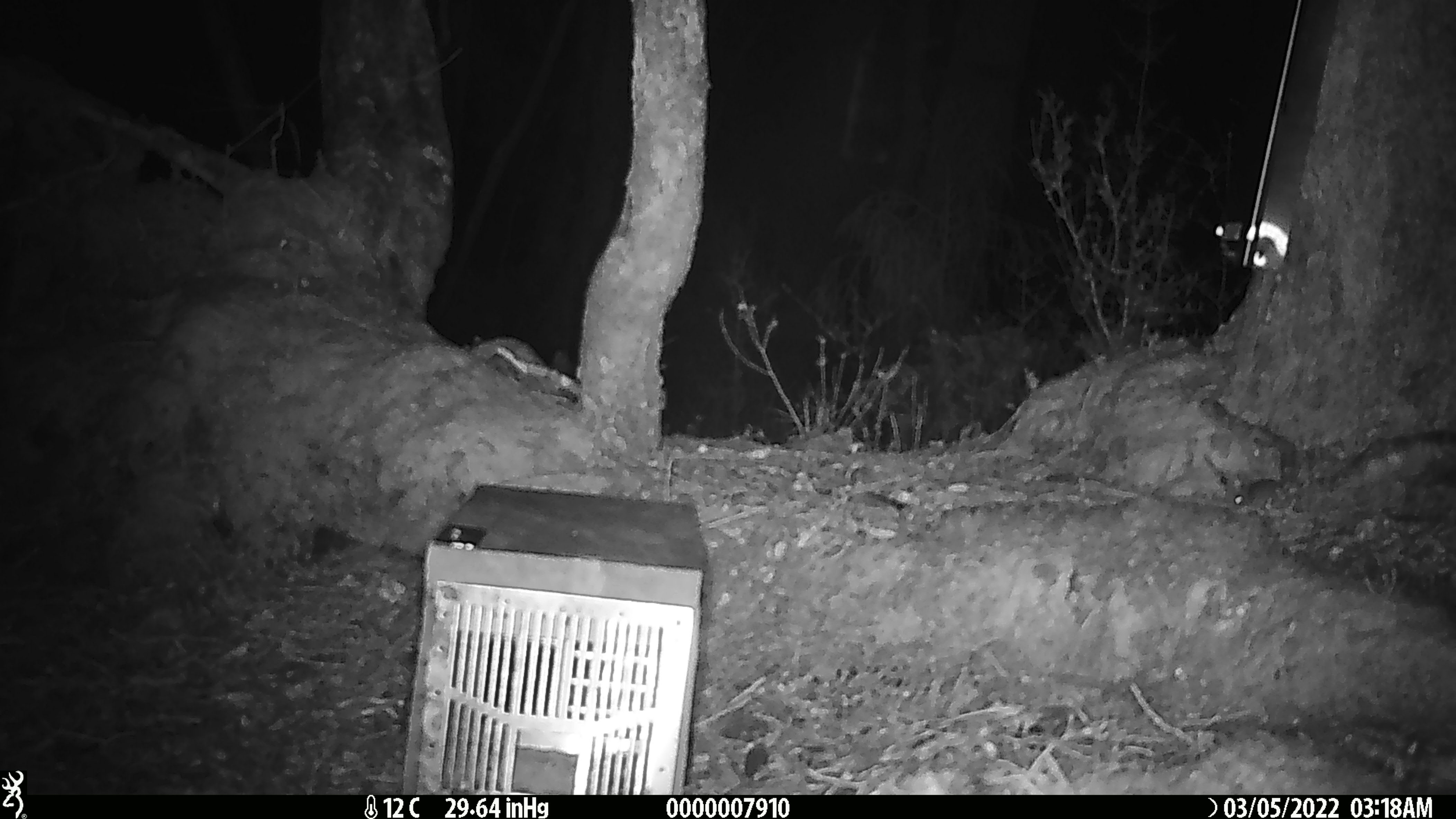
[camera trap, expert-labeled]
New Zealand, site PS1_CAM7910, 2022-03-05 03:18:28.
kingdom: Animalia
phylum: Chordata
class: Mammalia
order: Rodentia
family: Muridae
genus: Mus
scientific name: Mus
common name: mouse